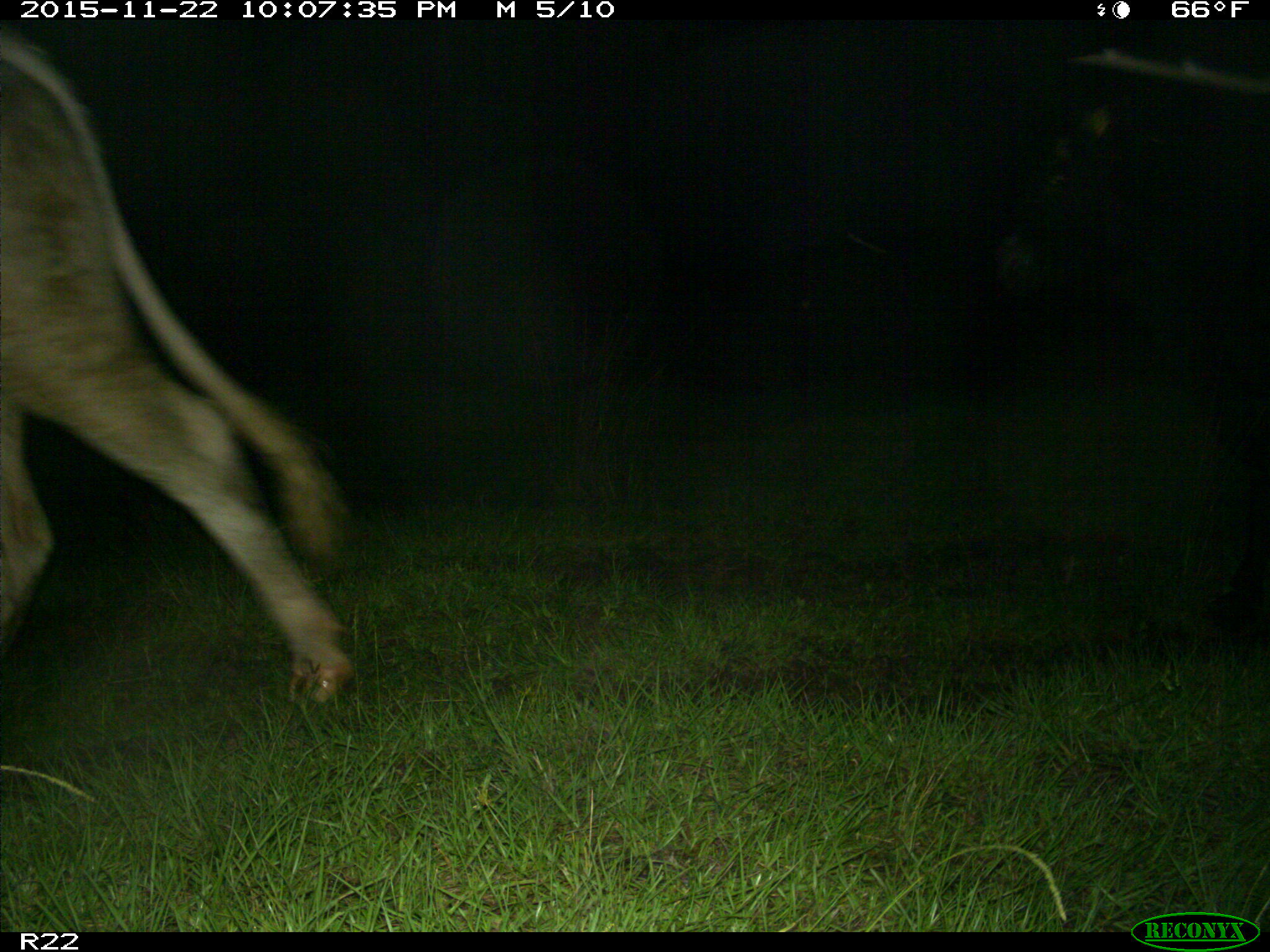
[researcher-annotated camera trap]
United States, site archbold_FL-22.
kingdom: Animalia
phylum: Chordata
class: Mammalia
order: Artiodactyla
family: Bovidae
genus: Bos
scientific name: Bos taurus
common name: domestic cow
Bos taurus (domestic cow).